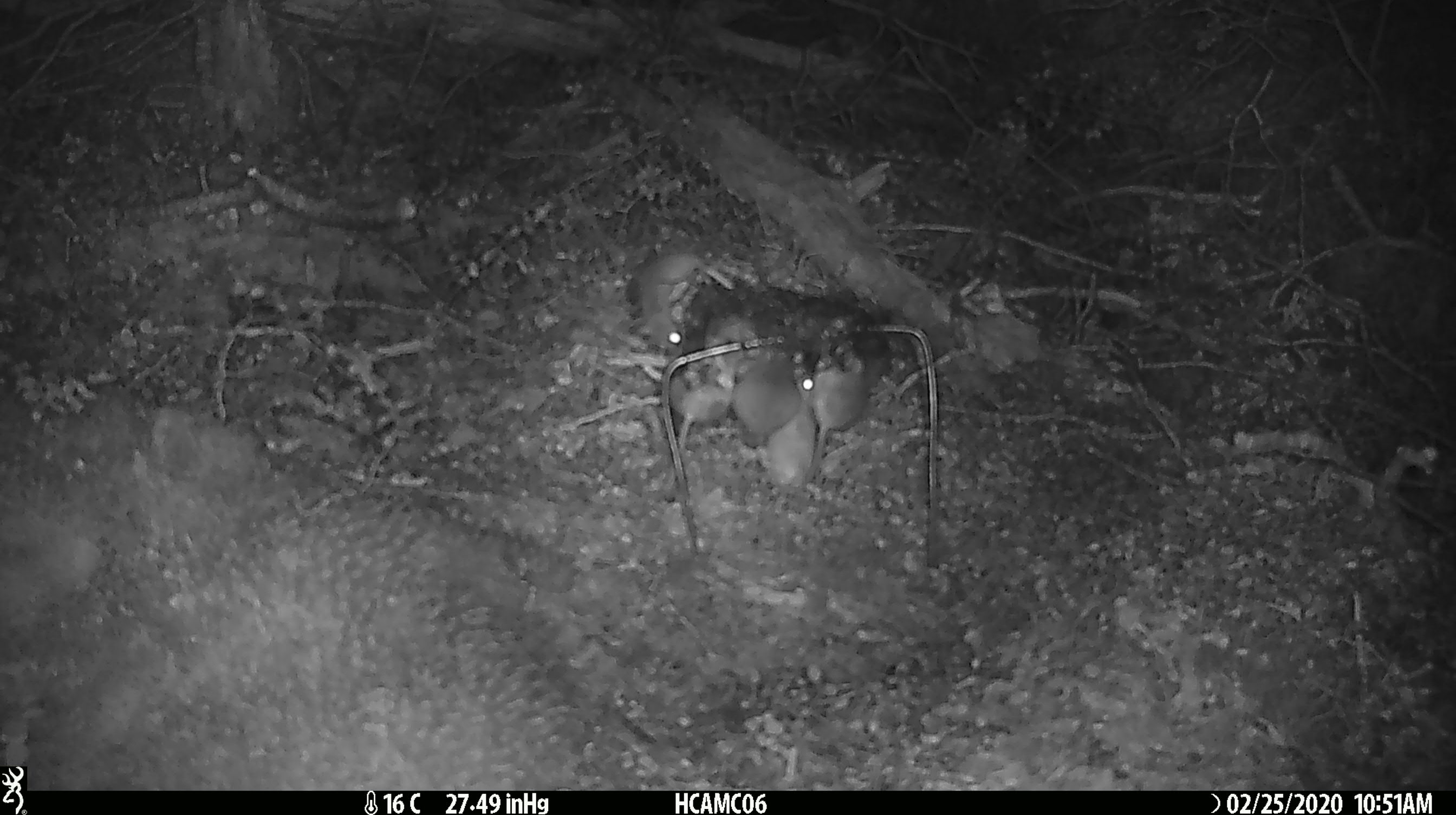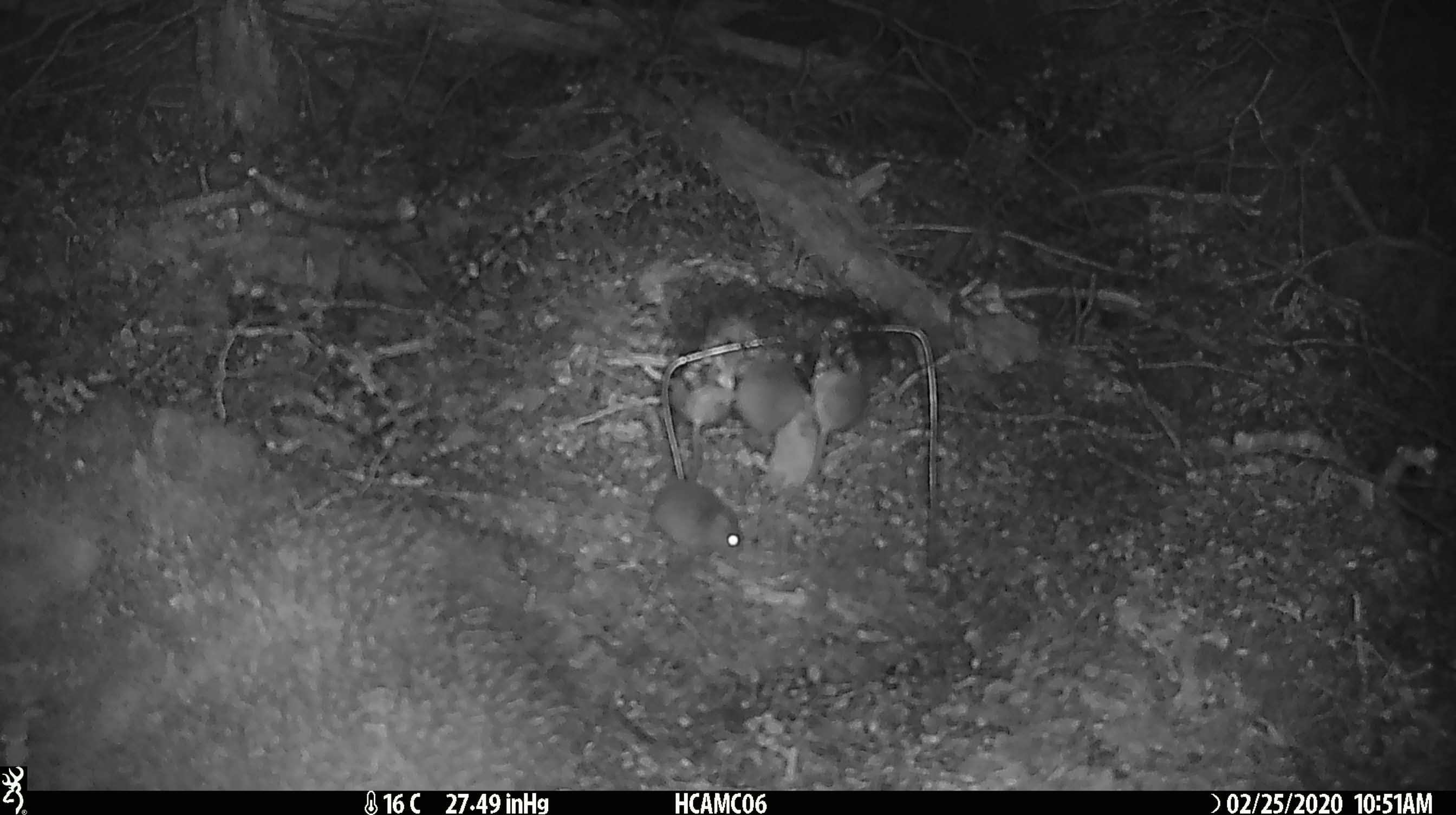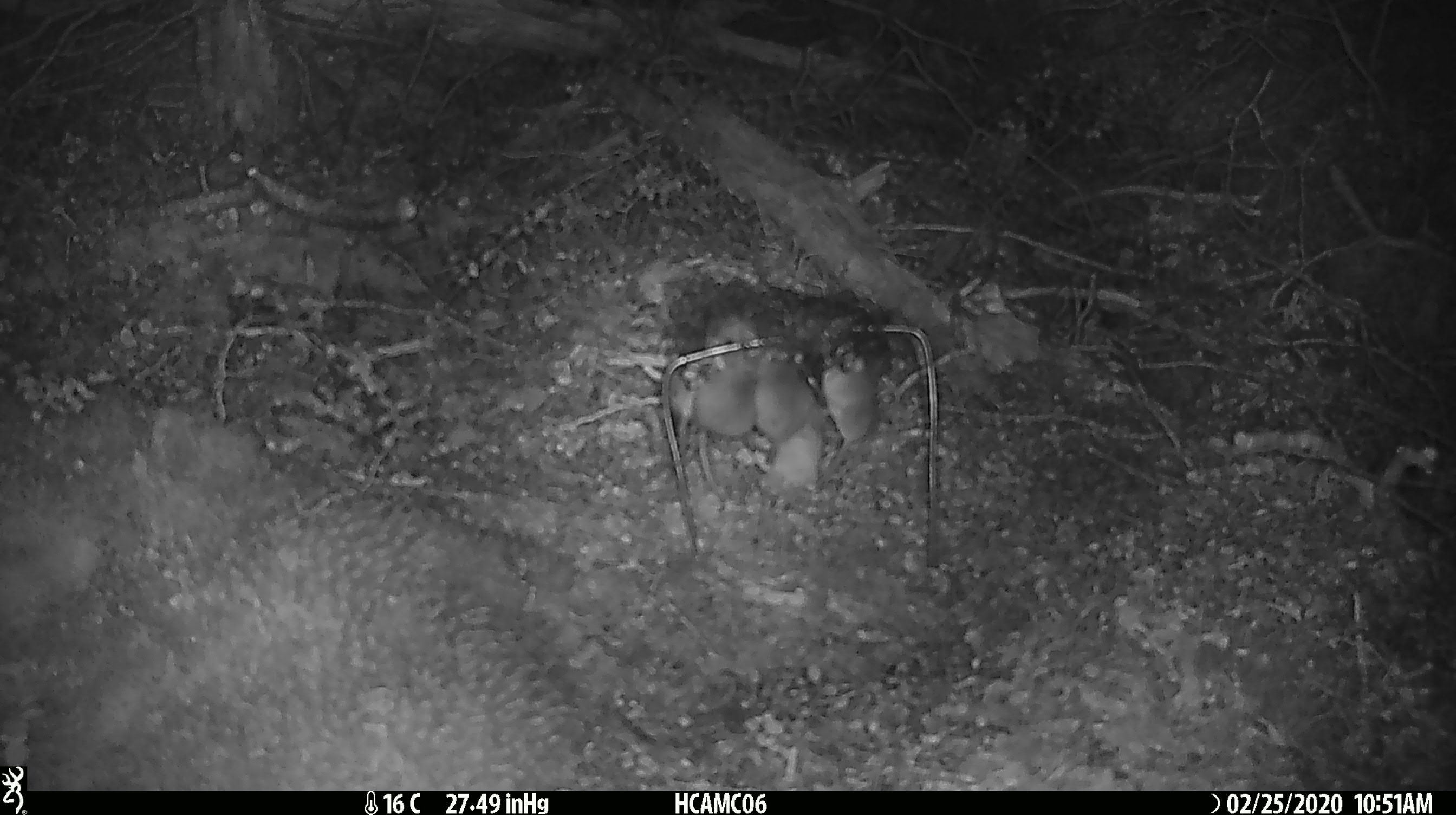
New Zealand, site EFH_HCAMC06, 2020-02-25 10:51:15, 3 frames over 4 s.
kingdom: Animalia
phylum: Chordata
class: Mammalia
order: Rodentia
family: Muridae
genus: Mus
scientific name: Mus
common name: mouse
Mouse (Mus).